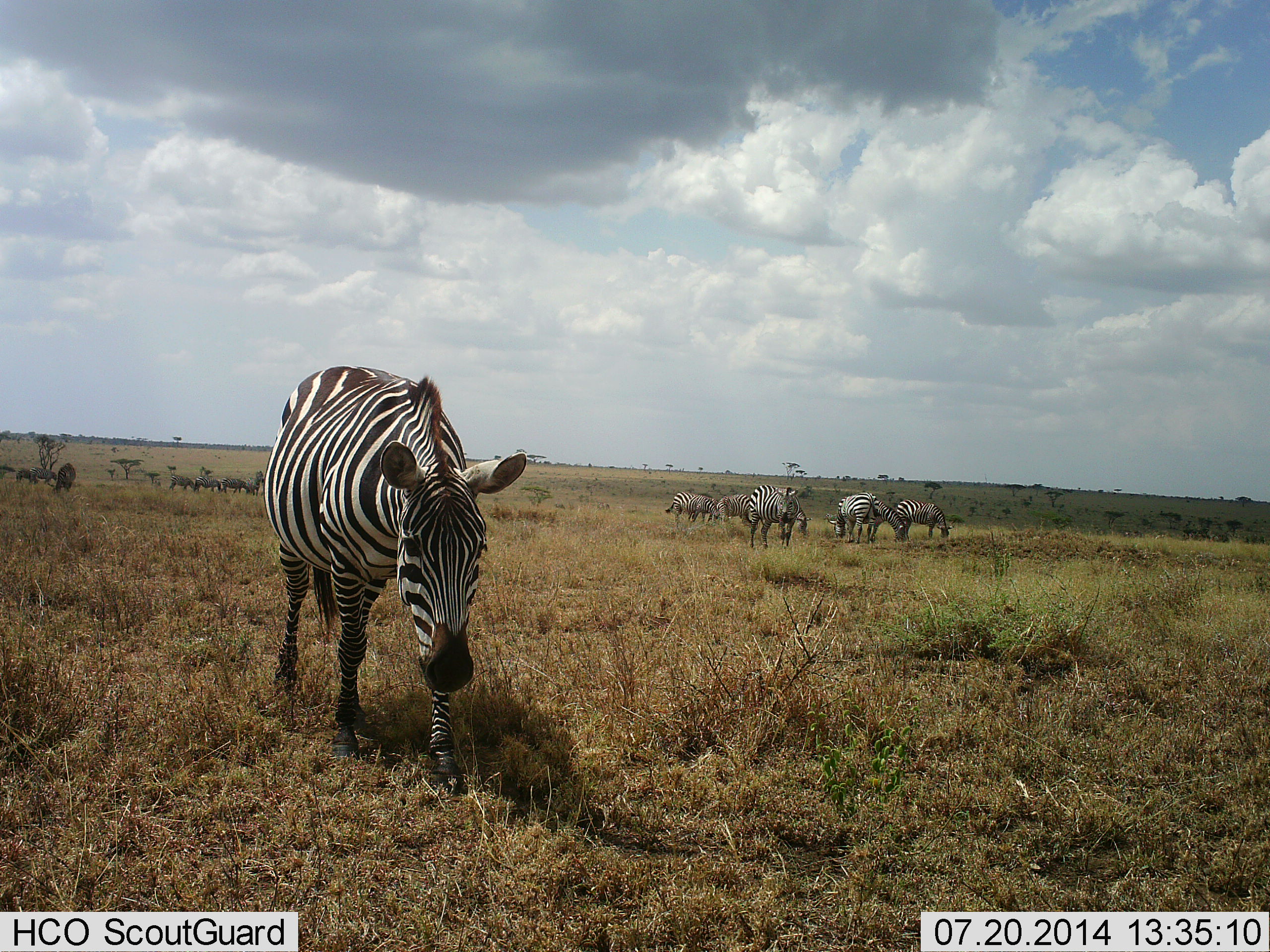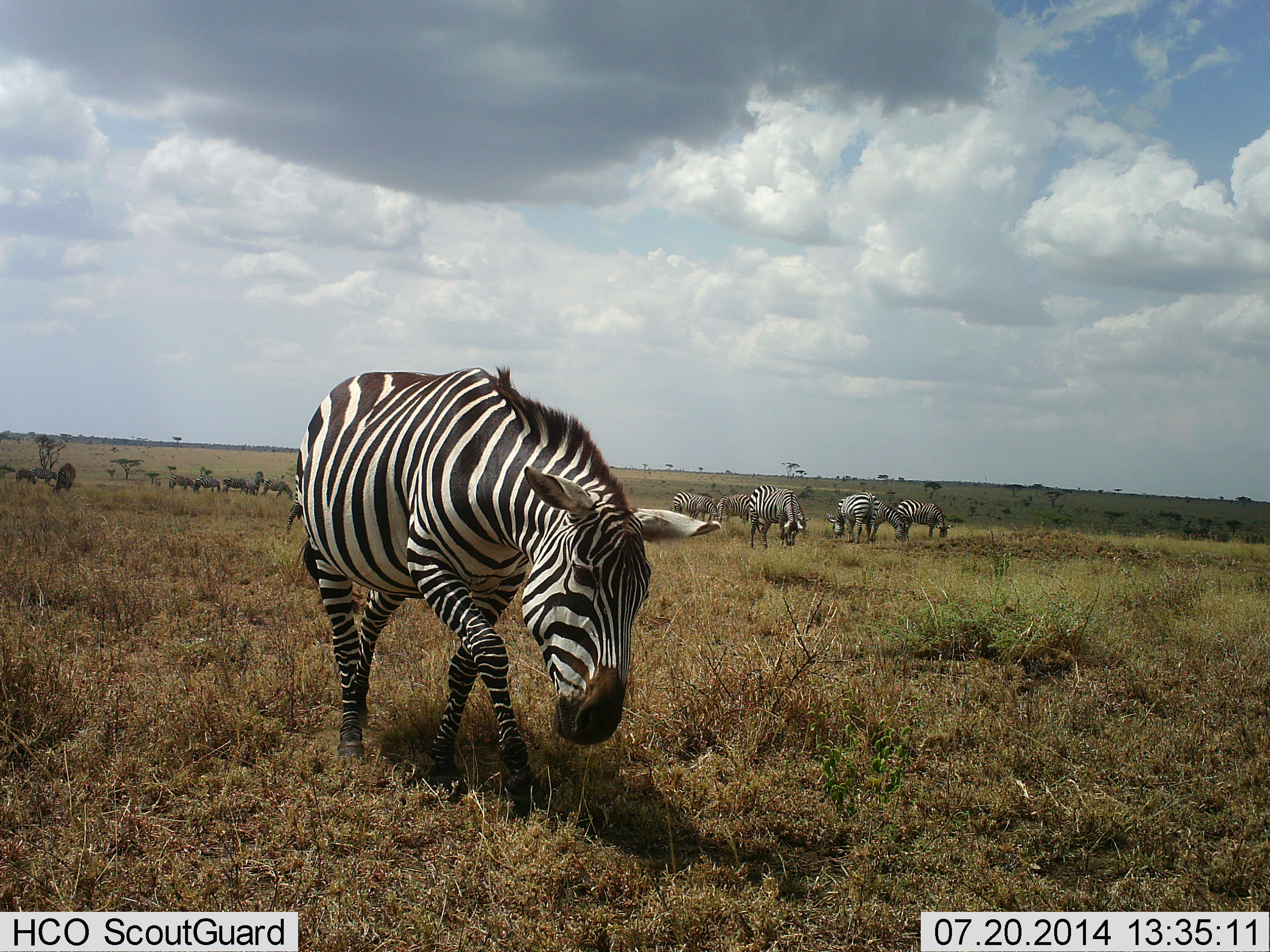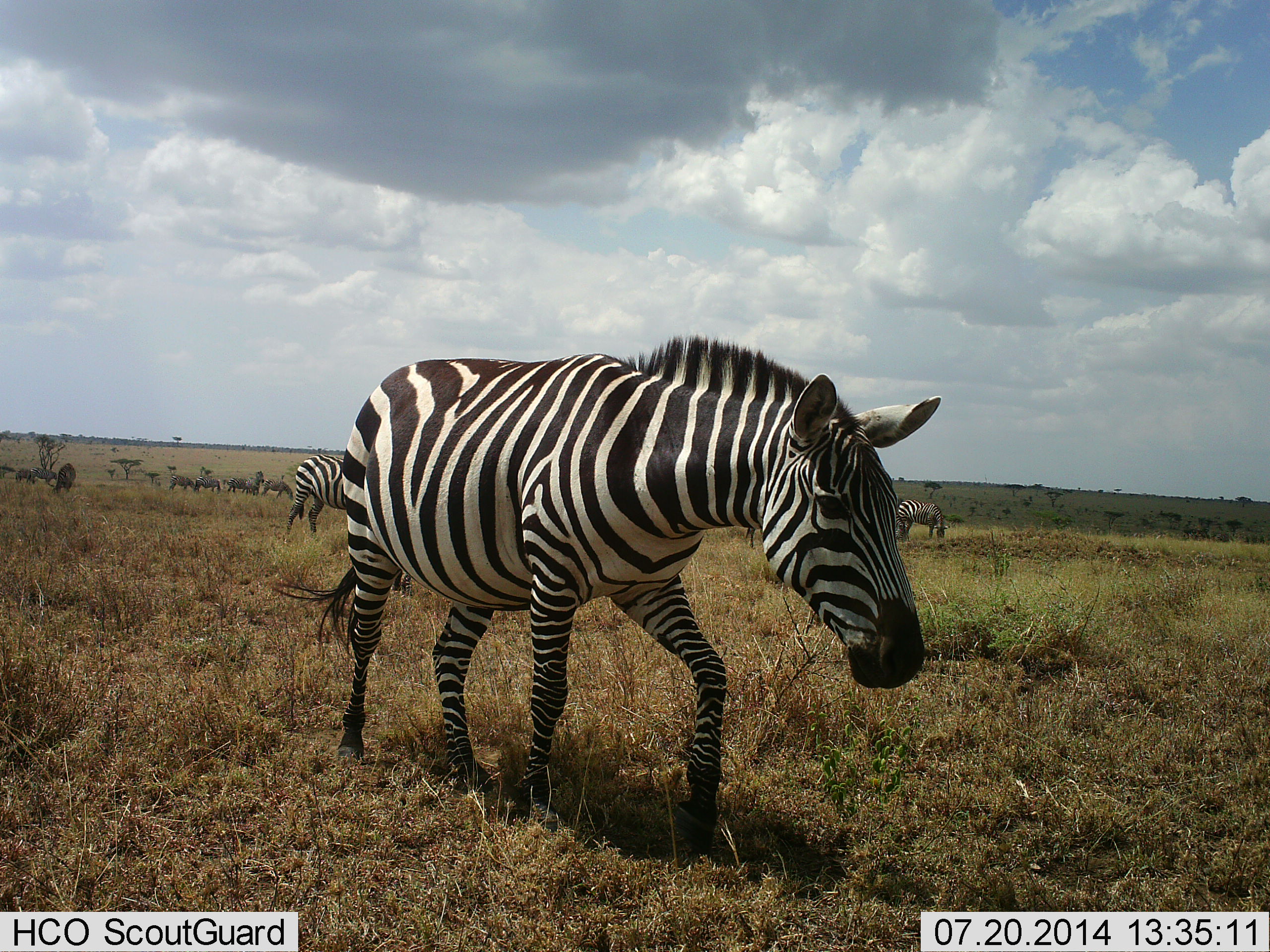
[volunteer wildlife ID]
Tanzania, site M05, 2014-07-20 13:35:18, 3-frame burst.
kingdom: Animalia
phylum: Chordata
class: Mammalia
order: Perissodactyla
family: Equidae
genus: Equus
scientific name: Equus quagga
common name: plains zebra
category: zebra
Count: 8.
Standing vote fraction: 44%.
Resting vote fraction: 6%.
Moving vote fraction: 83%.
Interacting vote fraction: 0%.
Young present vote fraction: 0%.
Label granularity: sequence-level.